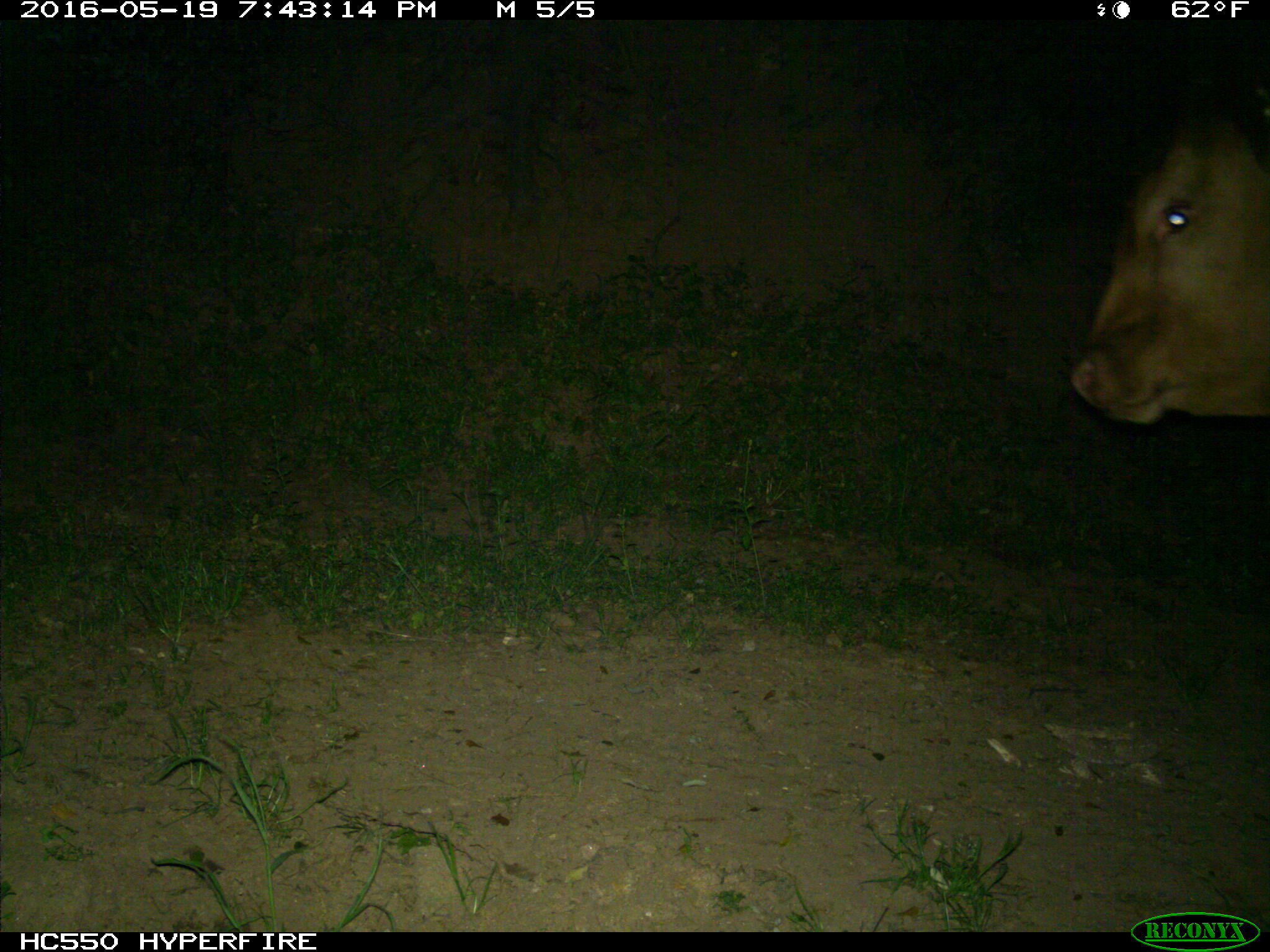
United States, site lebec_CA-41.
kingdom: Animalia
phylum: Chordata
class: Mammalia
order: Artiodactyla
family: Bovidae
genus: Bos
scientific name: Bos taurus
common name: domestic cow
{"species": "Bos taurus (domestic cow)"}